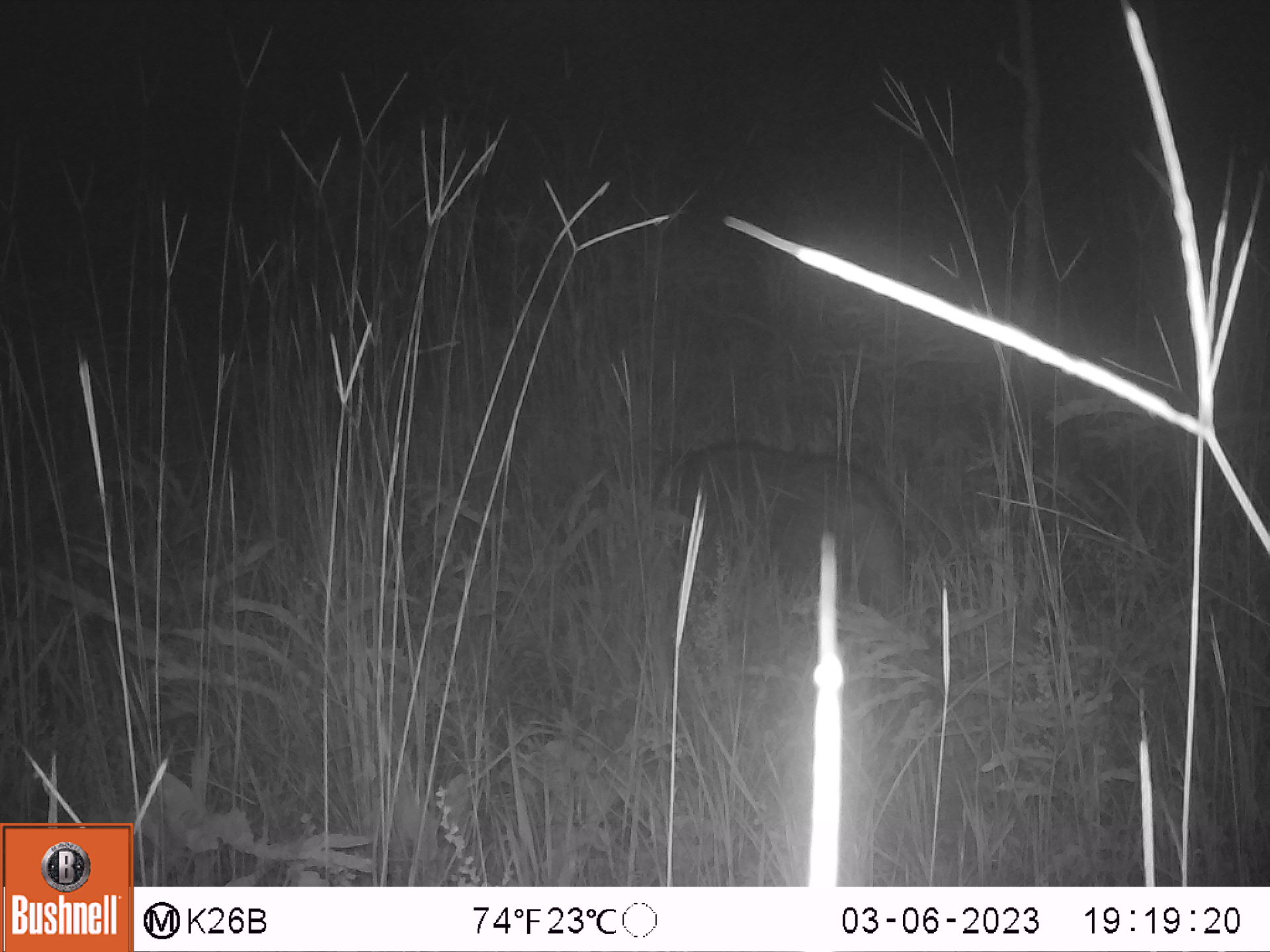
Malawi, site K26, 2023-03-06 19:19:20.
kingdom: Animalia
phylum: Chordata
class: Mammalia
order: Artiodactyla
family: Suidae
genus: Potamochoerus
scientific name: Potamochoerus larvatus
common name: bushpig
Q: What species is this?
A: Bushpig (Potamochoerus larvatus).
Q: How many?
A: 1.